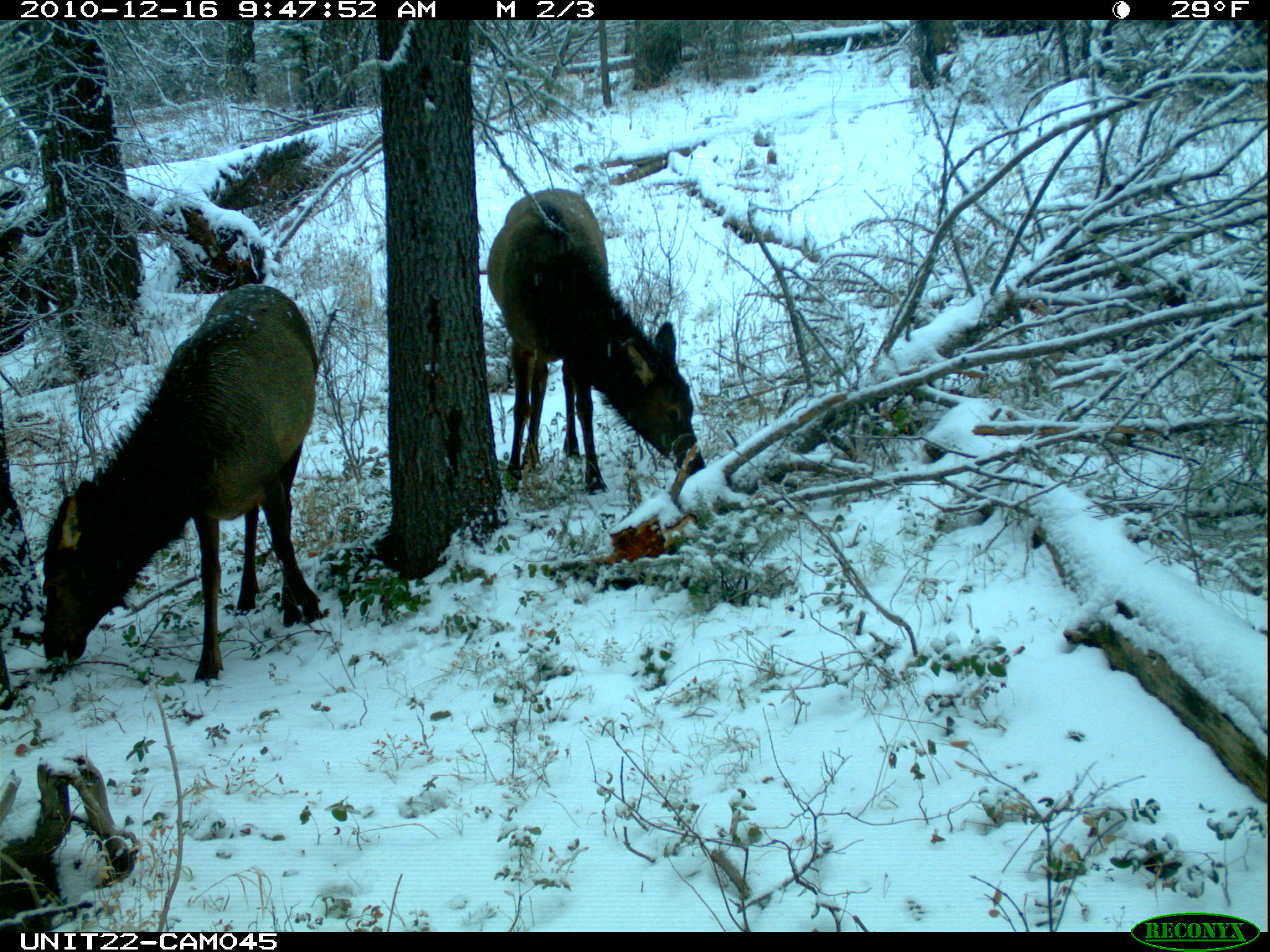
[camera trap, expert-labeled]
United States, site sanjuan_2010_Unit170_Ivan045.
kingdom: Animalia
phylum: Chordata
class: Mammalia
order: Artiodactyla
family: Cervidae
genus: Cervus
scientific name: Cervus elaphus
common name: red deer